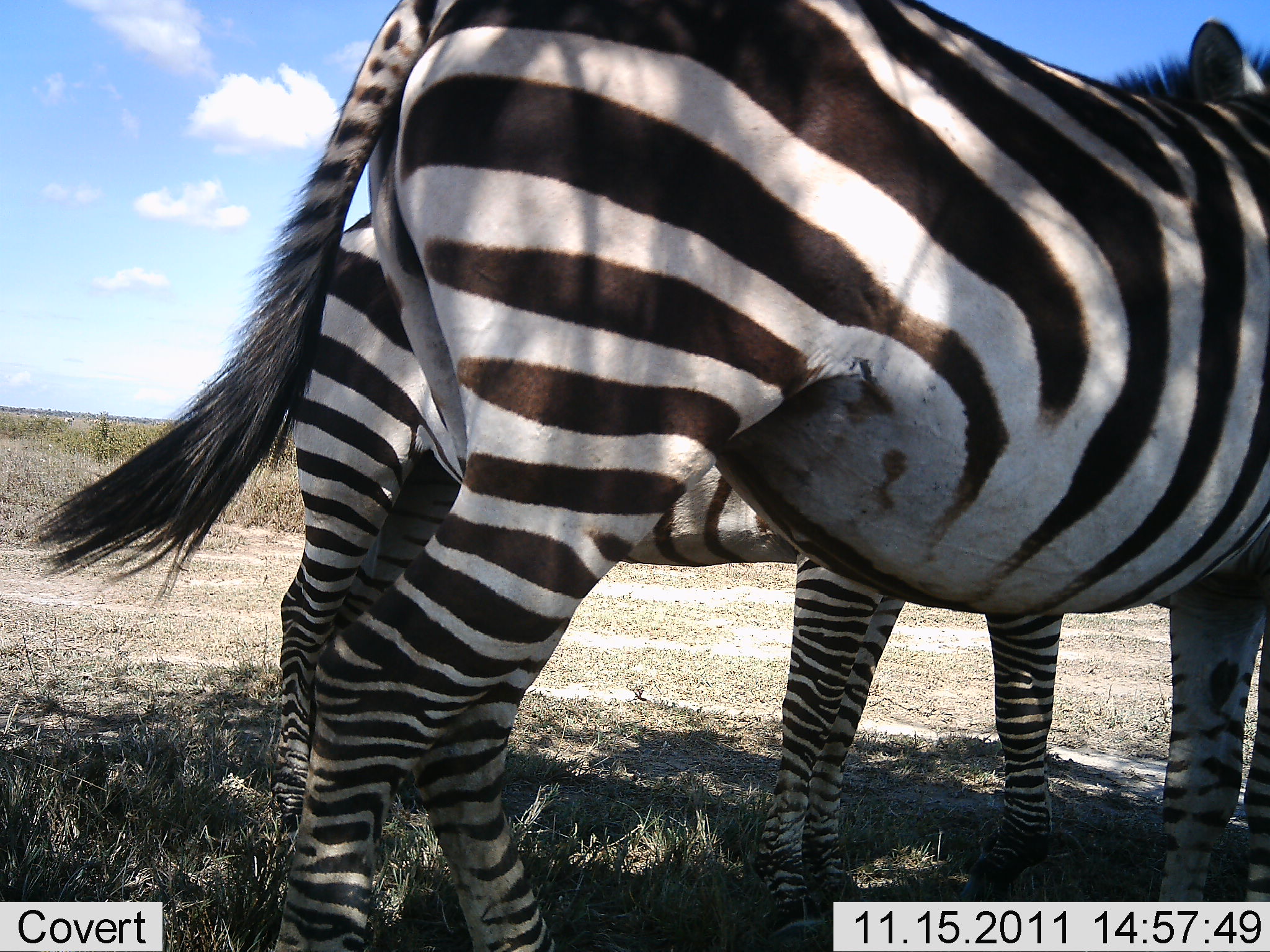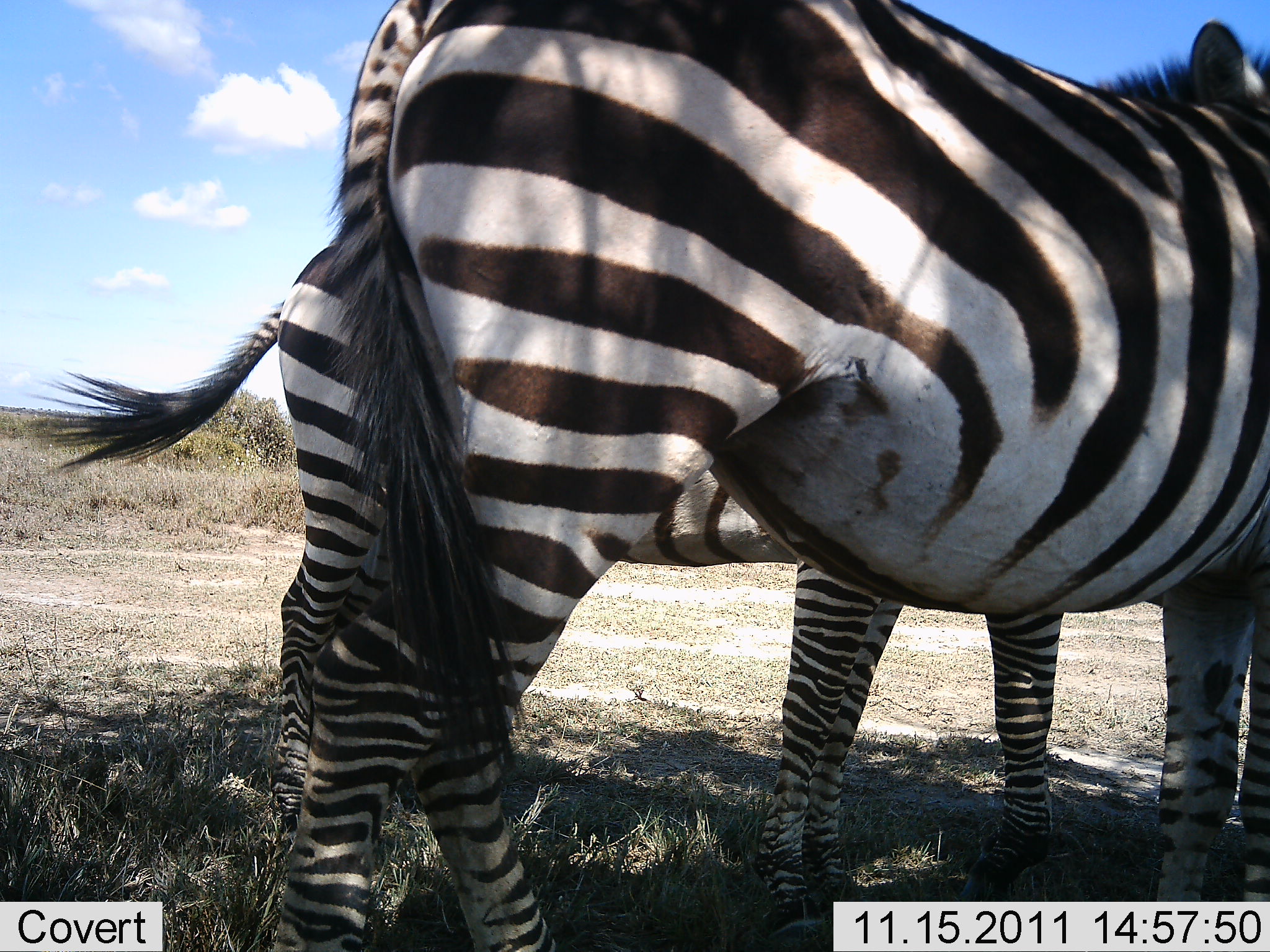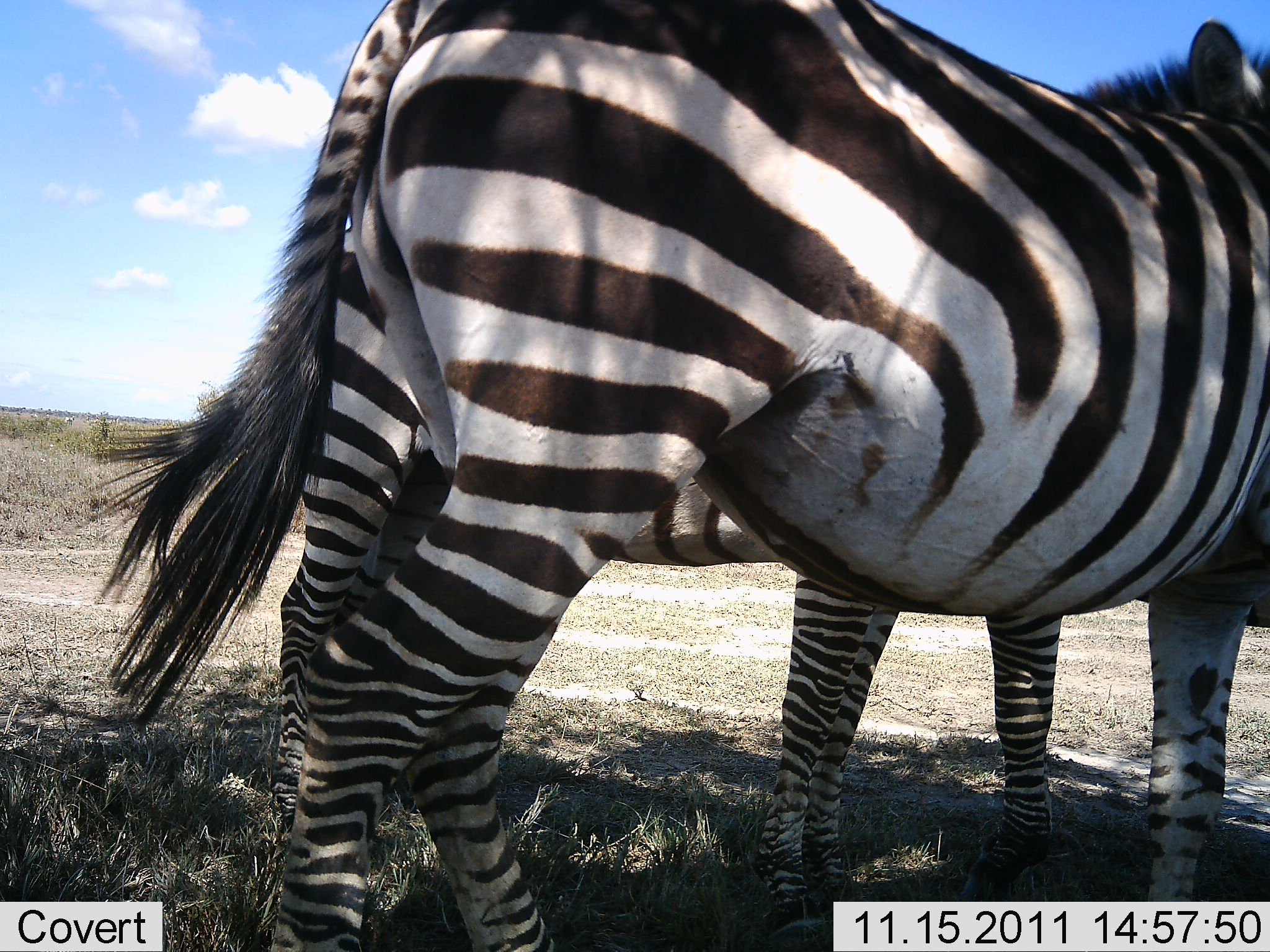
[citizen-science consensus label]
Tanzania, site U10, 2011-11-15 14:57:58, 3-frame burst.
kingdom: Animalia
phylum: Chordata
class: Mammalia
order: Perissodactyla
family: Equidae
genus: Equus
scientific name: Equus quagga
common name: plains zebra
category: zebra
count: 2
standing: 100%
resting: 0%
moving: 0%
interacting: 0%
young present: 0%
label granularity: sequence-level